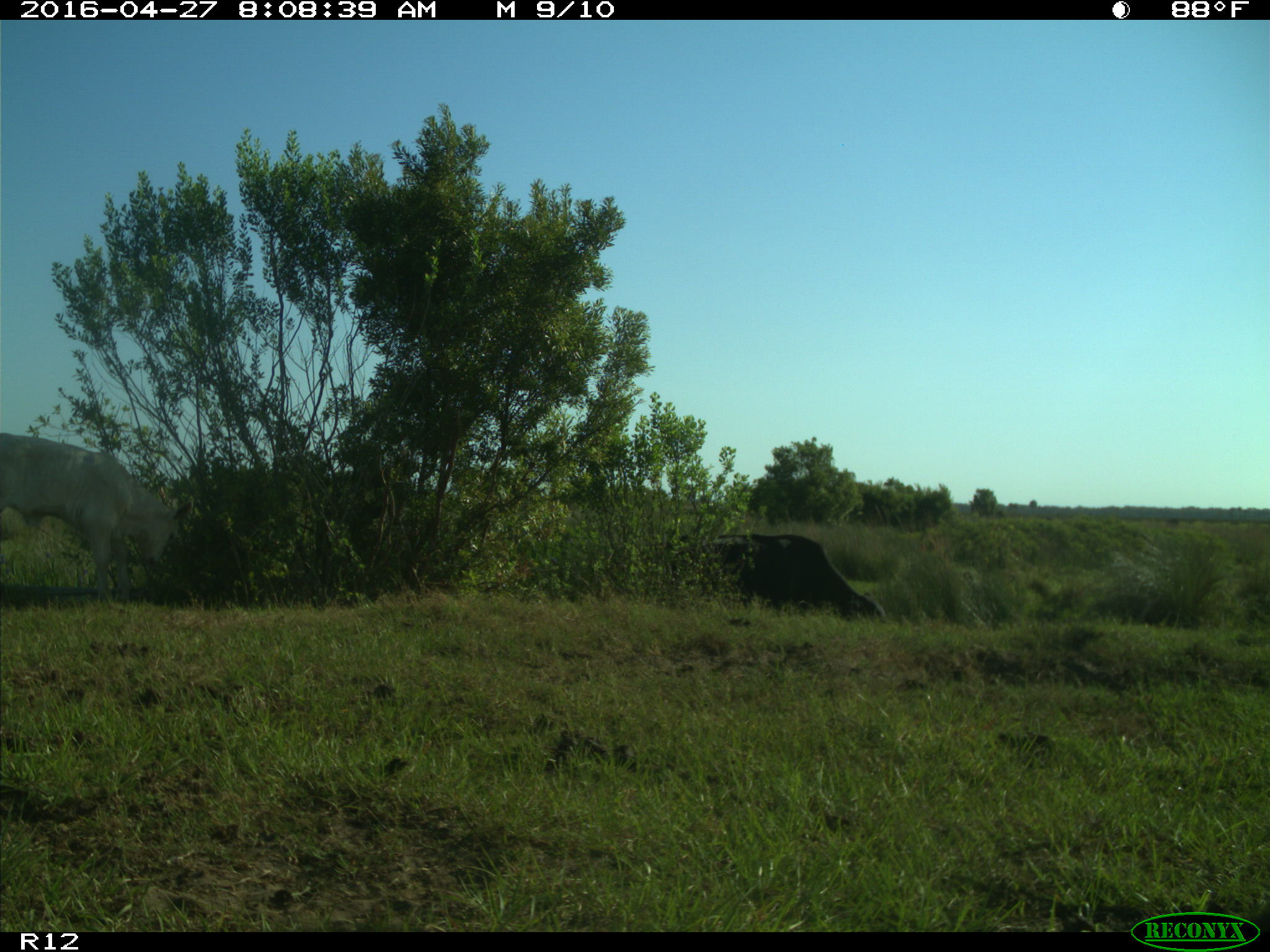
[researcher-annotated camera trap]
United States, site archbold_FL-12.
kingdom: Animalia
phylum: Chordata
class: Mammalia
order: Artiodactyla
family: Bovidae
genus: Bos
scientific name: Bos taurus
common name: domestic cow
Bos taurus (domestic cow).